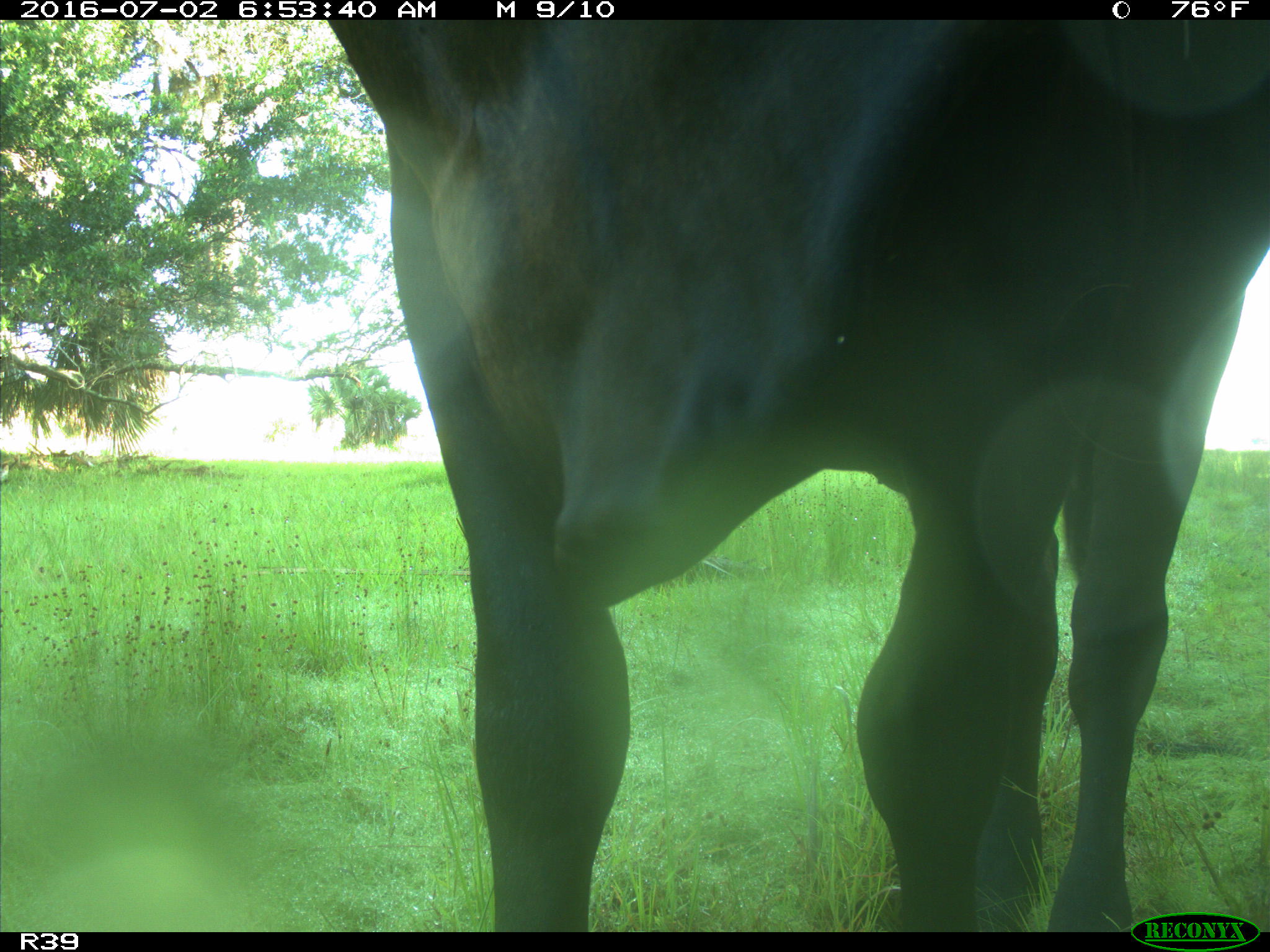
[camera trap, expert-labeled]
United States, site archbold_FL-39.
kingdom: Animalia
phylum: Chordata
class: Mammalia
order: Artiodactyla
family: Bovidae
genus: Bos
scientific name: Bos taurus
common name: domestic cow